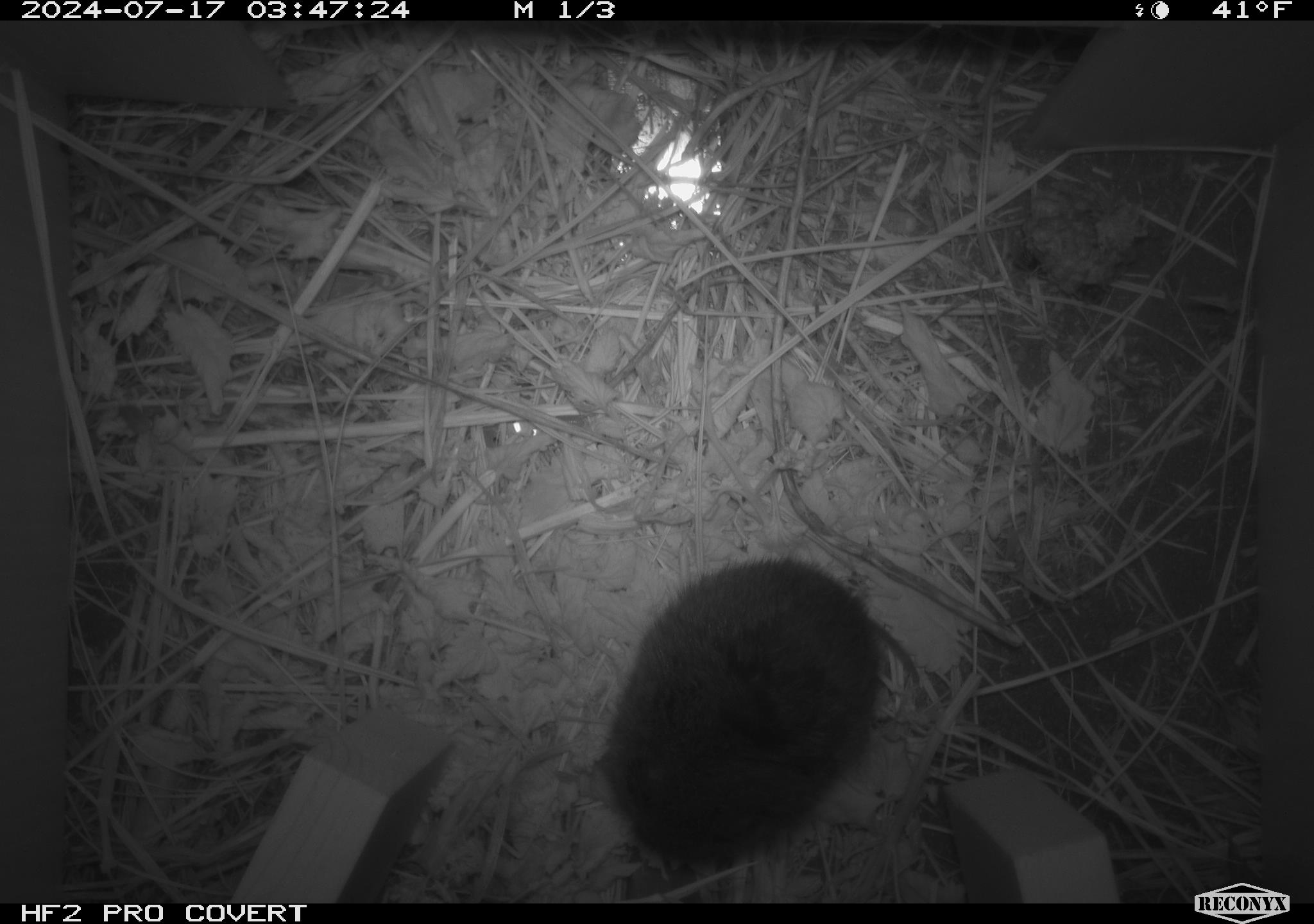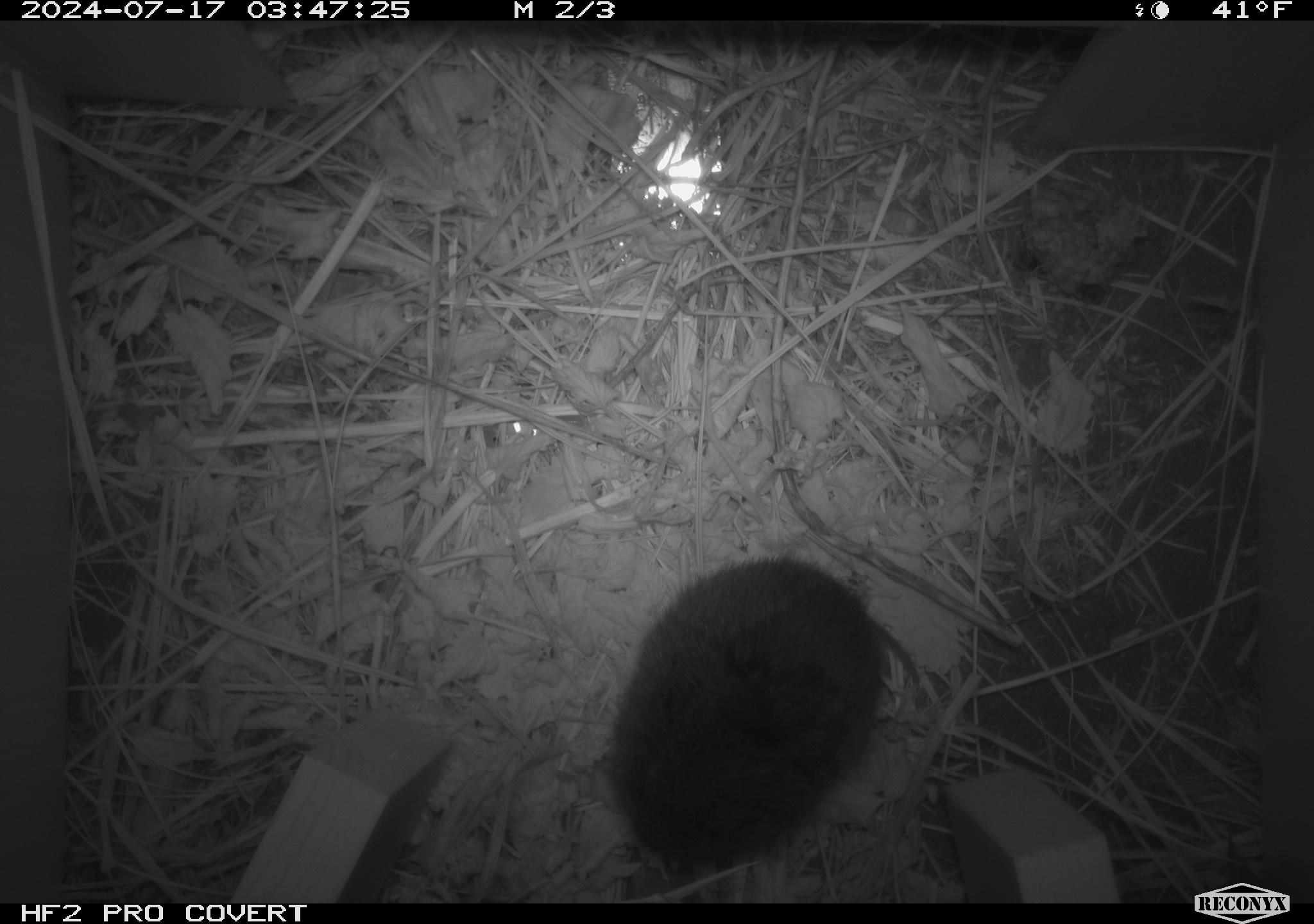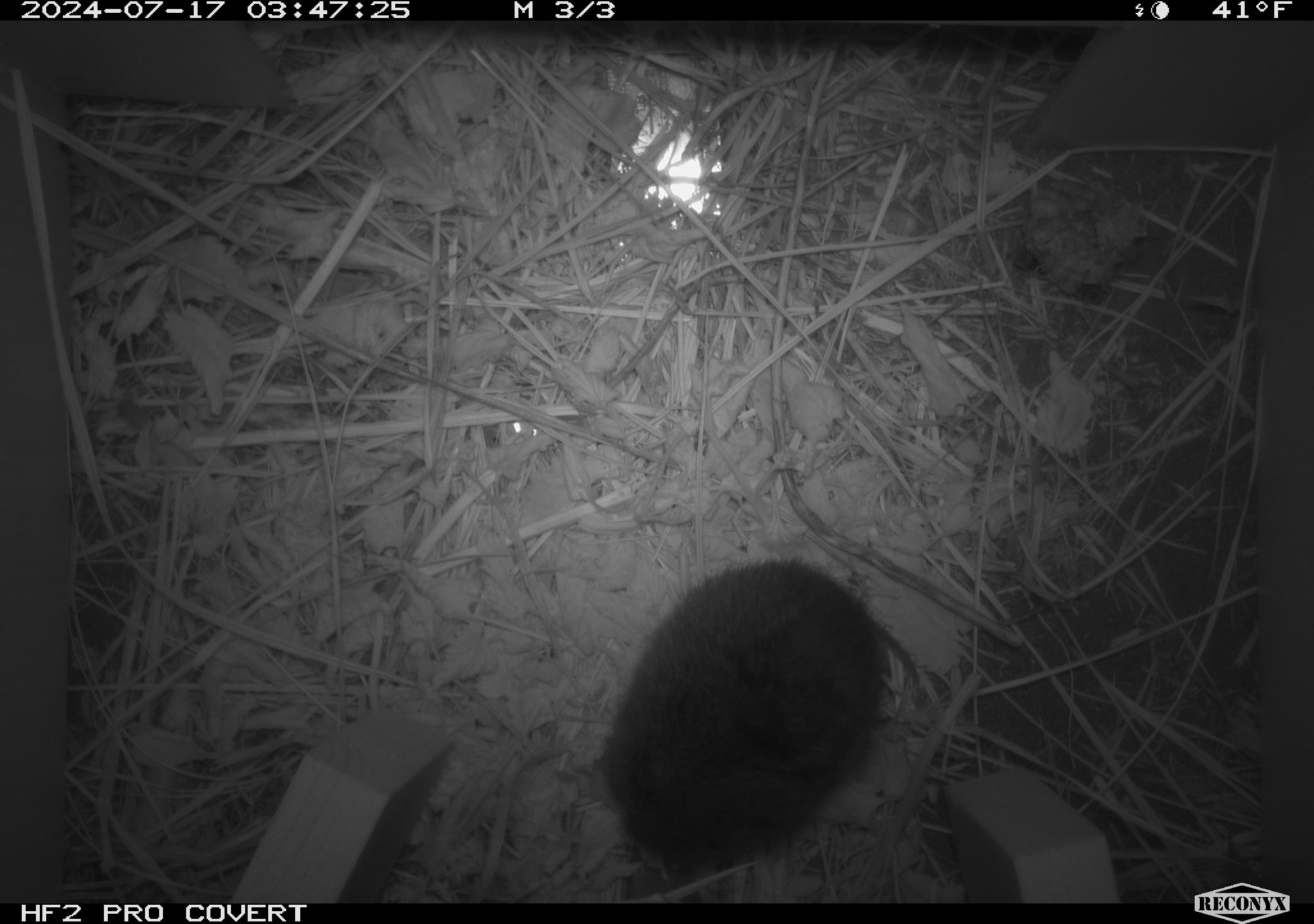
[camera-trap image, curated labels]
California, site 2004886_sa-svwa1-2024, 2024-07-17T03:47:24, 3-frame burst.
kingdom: Animalia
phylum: Chordata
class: Mammalia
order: Rodentia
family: Cricetidae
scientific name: Arvicolinae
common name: voles, lemmings, and muskrats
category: arvicolinae subfamily